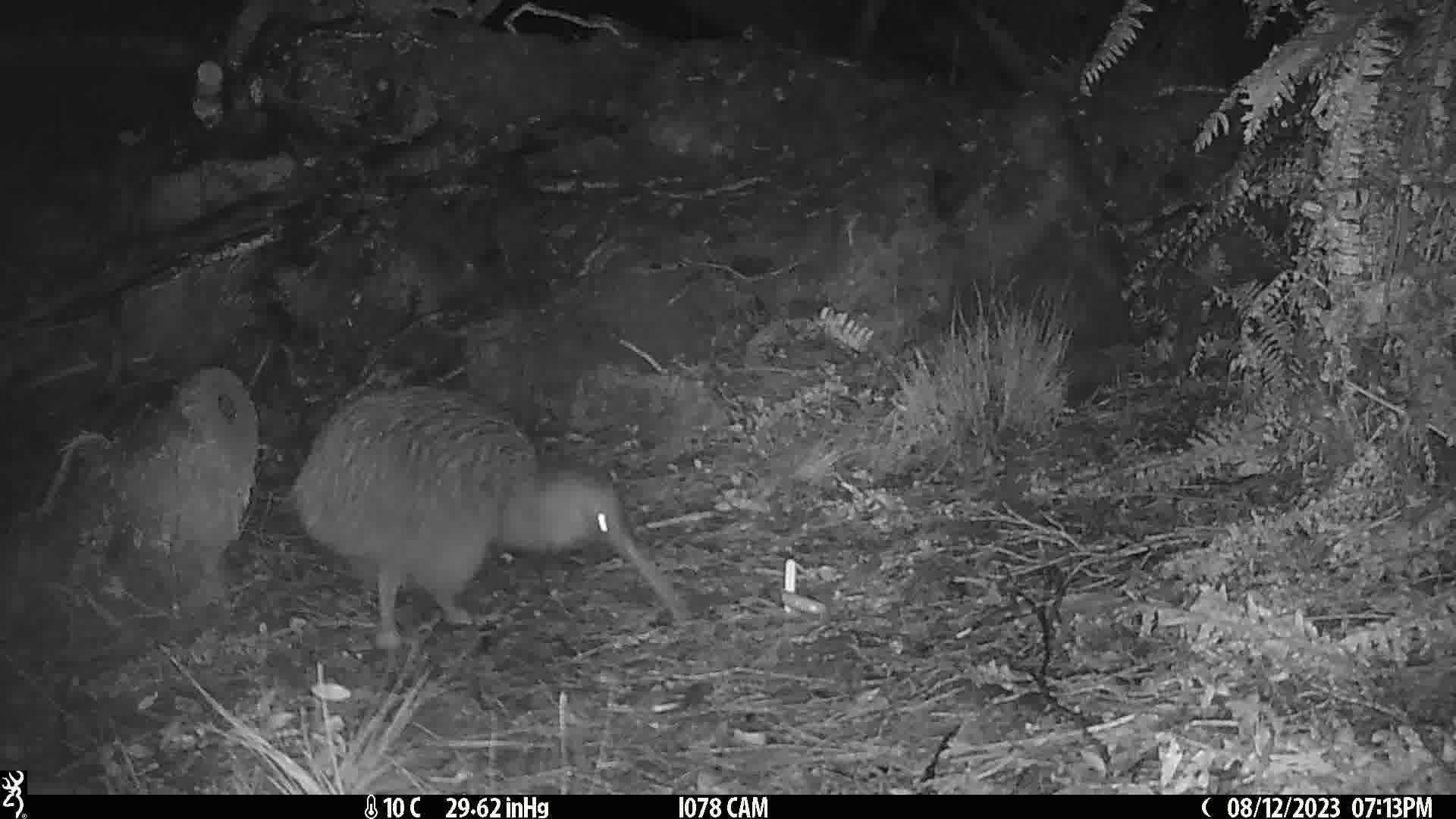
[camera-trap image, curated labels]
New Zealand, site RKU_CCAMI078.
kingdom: Animalia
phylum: Chordata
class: Aves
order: Apterygiformes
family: Apterygidae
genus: Apteryx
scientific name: Apteryx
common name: kiwi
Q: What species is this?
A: Kiwi (Apteryx).